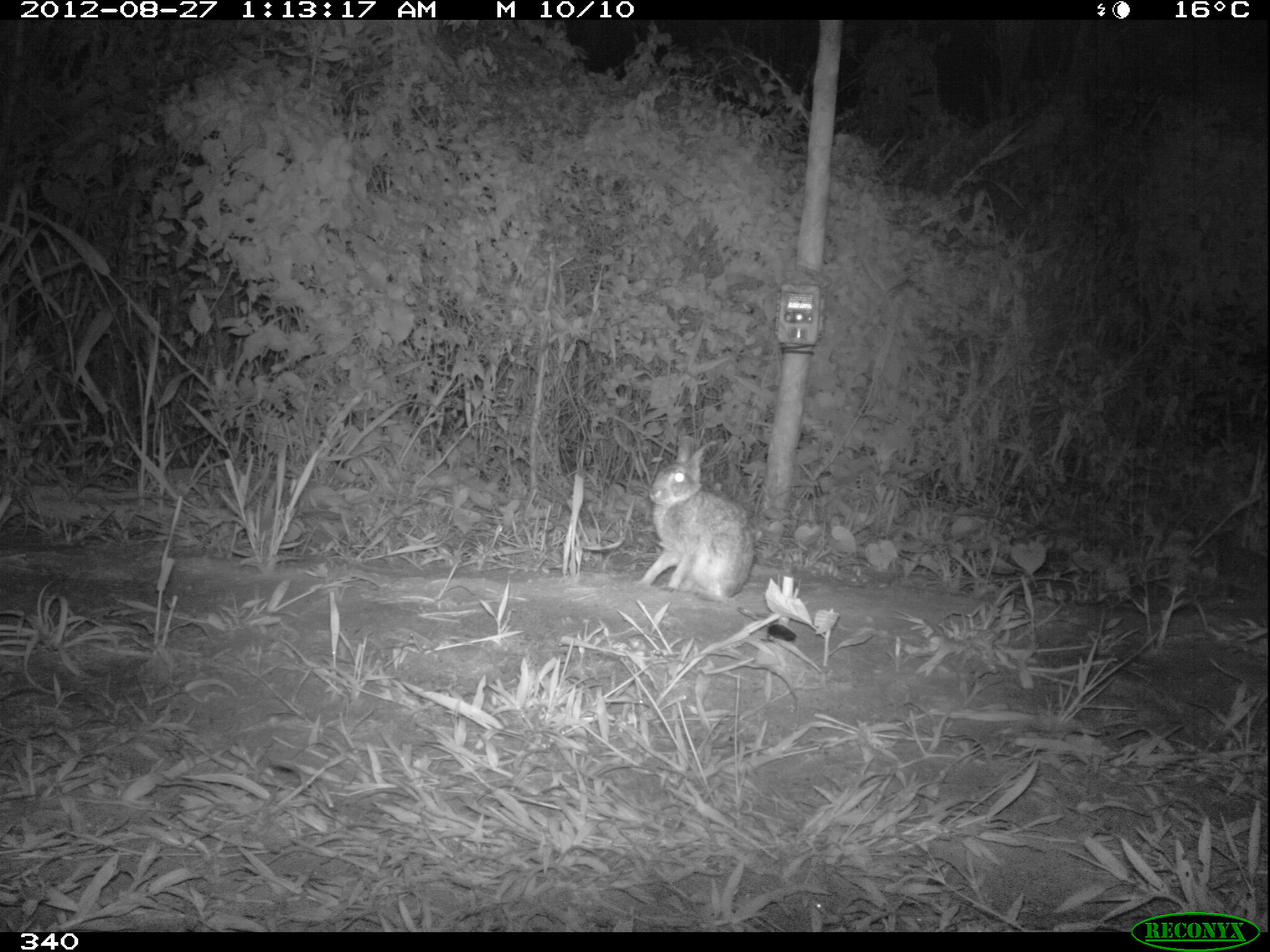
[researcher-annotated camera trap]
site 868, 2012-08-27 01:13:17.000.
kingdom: Animalia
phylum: Chordata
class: Mammalia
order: Lagomorpha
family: Leporidae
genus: Sylvilagus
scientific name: Sylvilagus brasiliensis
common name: tapeti